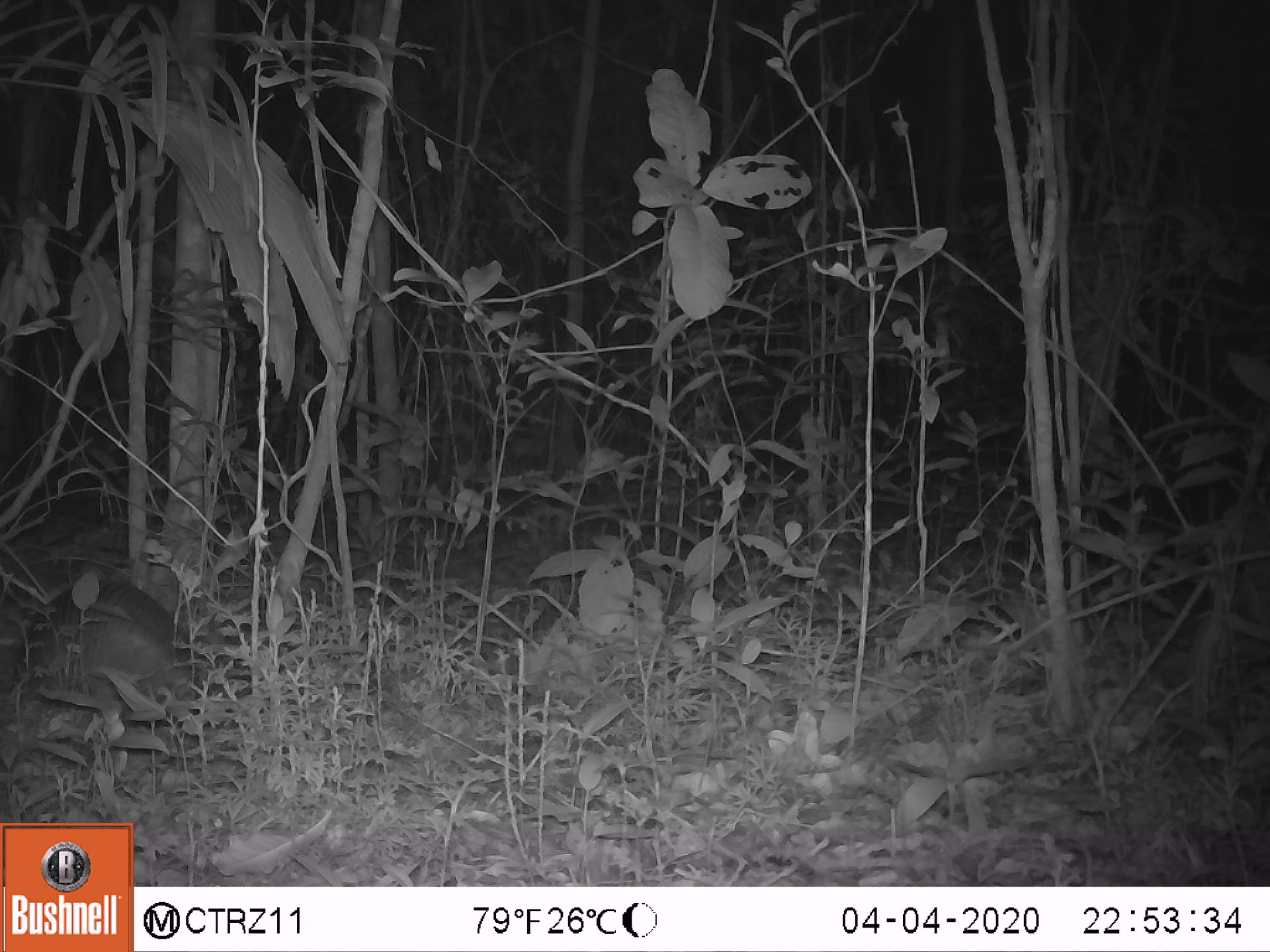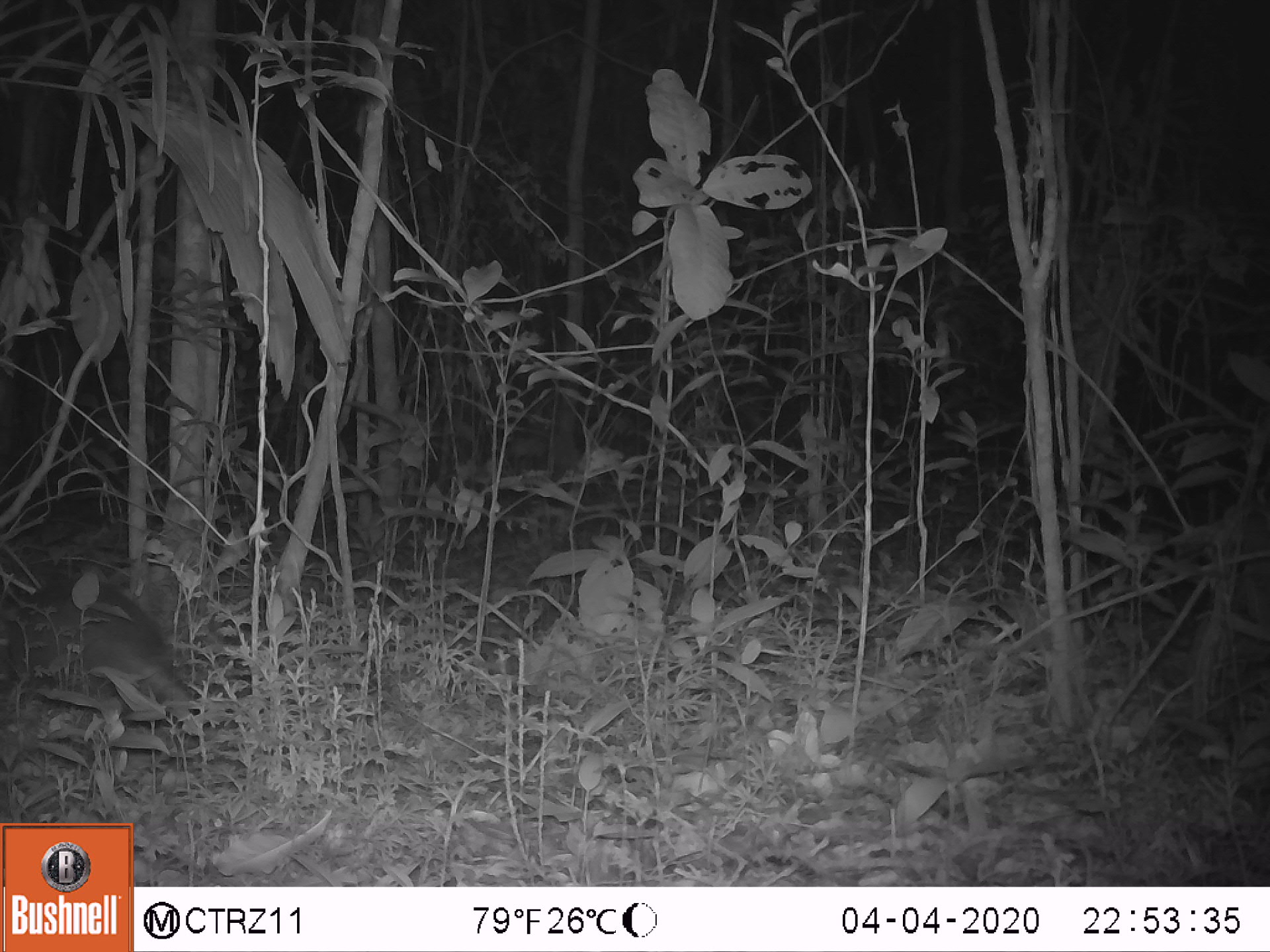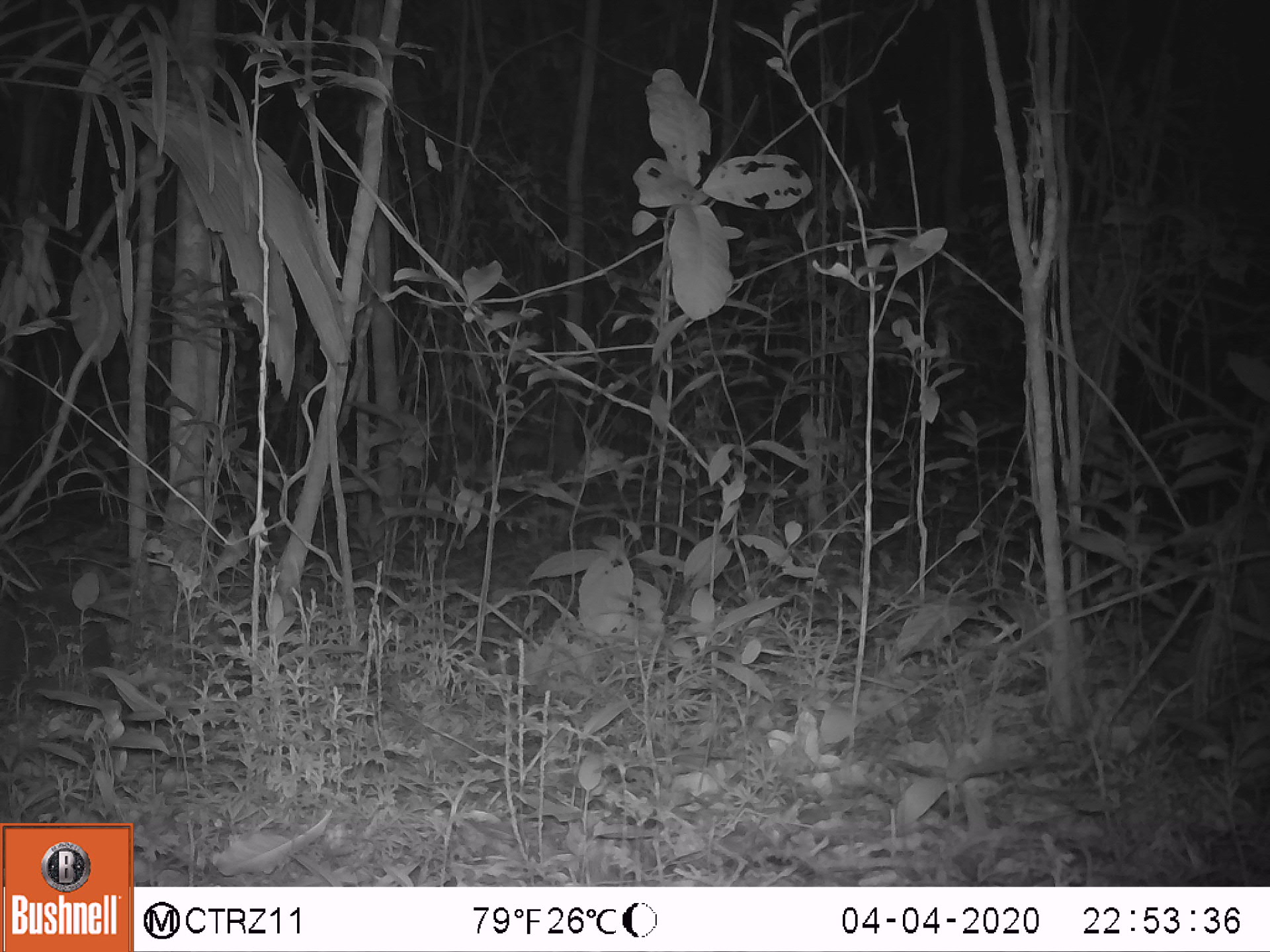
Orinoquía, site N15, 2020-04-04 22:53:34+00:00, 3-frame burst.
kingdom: Animalia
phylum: Chordata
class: Mammalia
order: Cingulata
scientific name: Cingulata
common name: armadillo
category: unknown armadillo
Unknown armadillo (armadillo) (Cingulata).